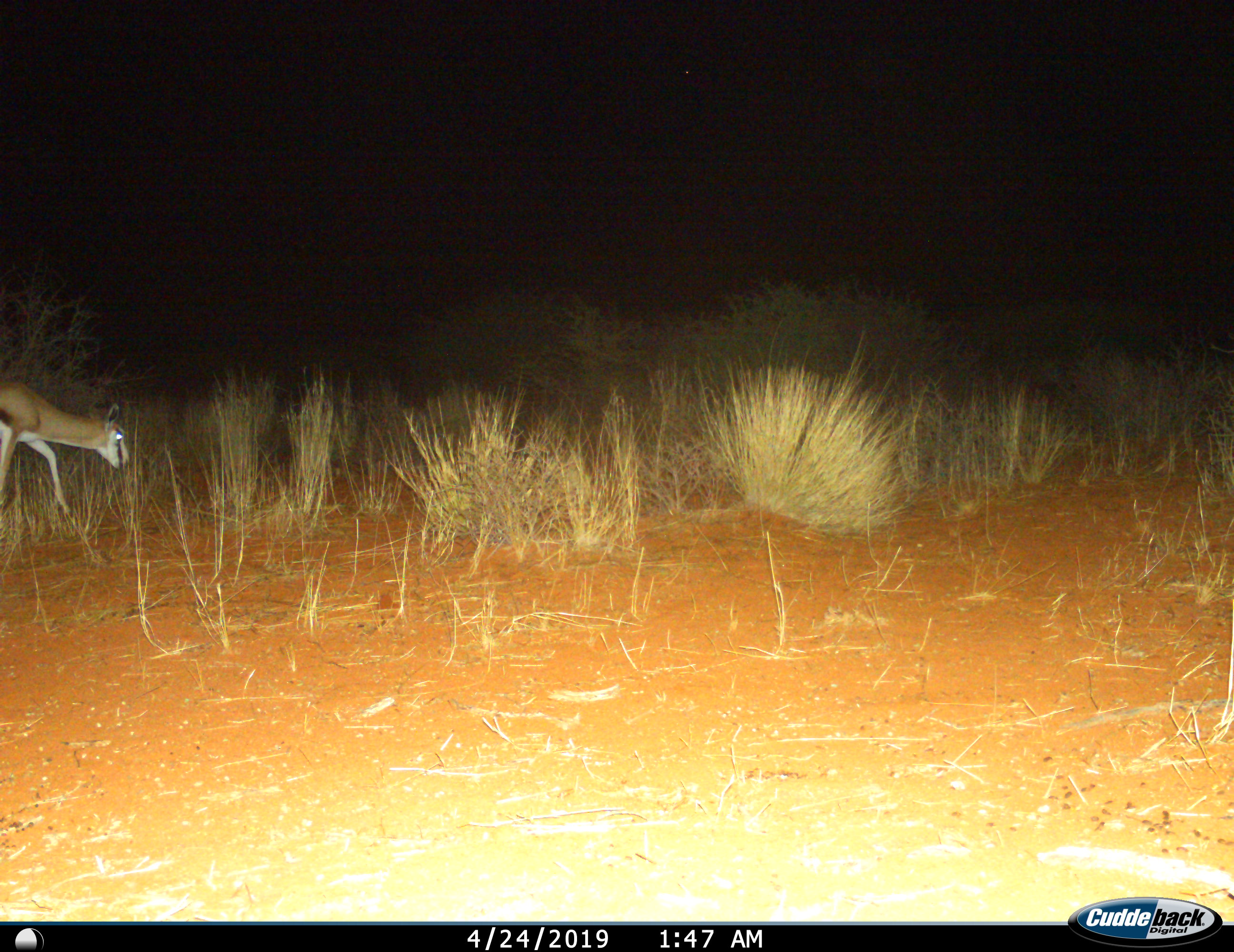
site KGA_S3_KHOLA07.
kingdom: Animalia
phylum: Chordata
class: Mammalia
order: Artiodactyla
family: Bovidae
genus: Antidorcas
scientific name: Antidorcas marsupialis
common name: springbok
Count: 1.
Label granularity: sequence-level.